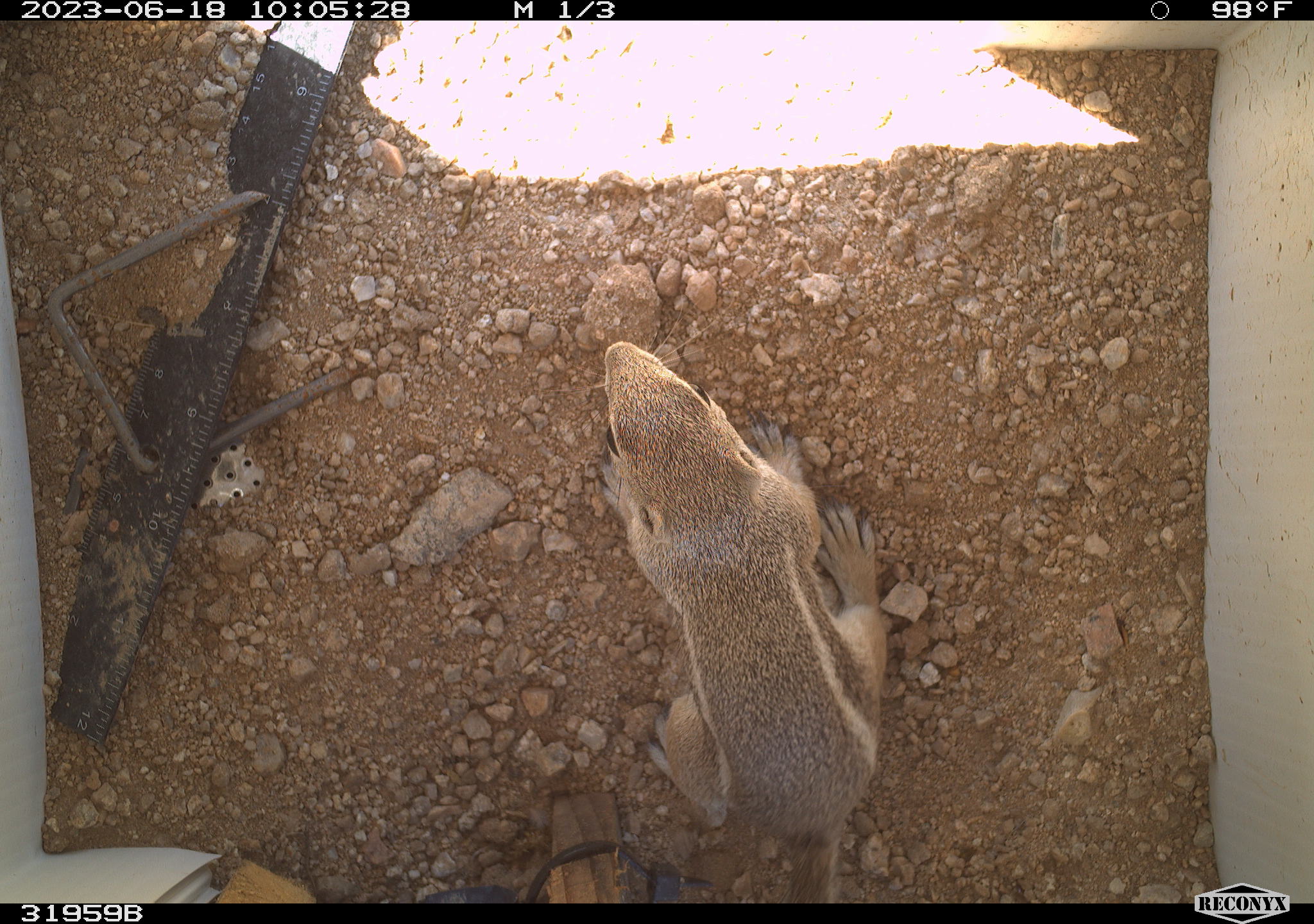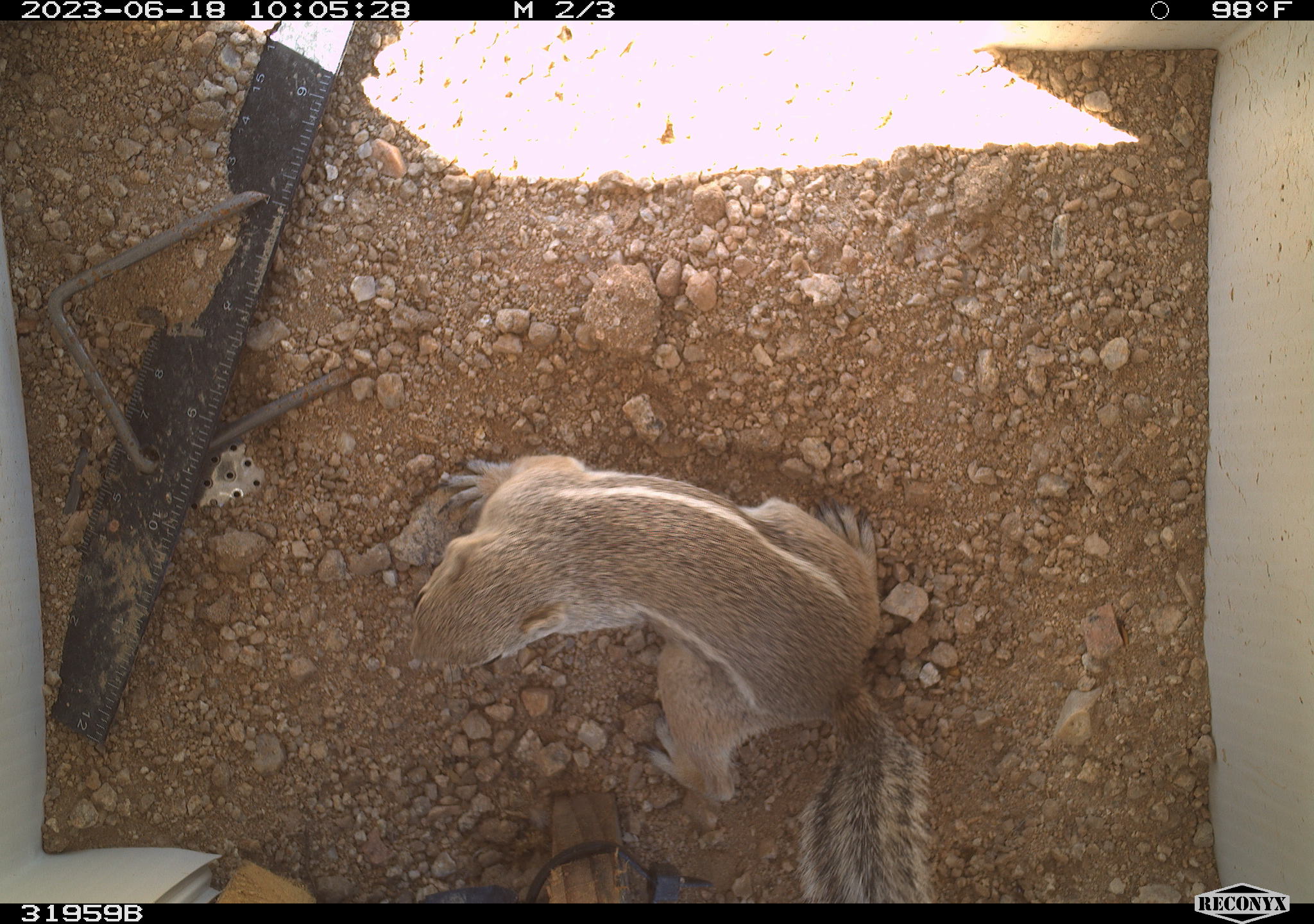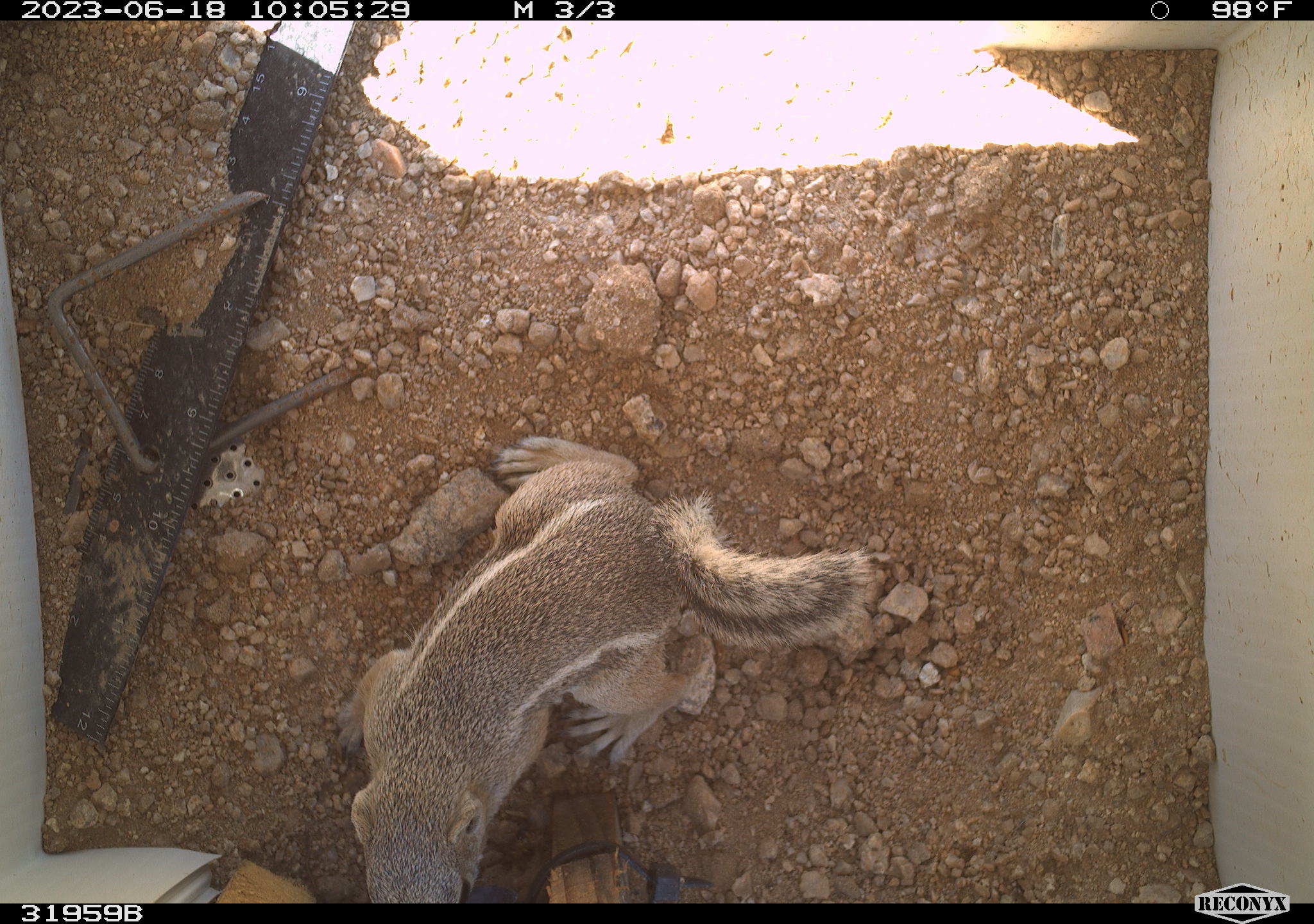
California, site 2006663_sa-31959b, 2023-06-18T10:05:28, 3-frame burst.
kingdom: Animalia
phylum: Chordata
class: Mammalia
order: Rodentia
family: Sciuridae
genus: Ammospermophilus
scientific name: Ammospermophilus leucurus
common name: white-tailed antelope squirrel